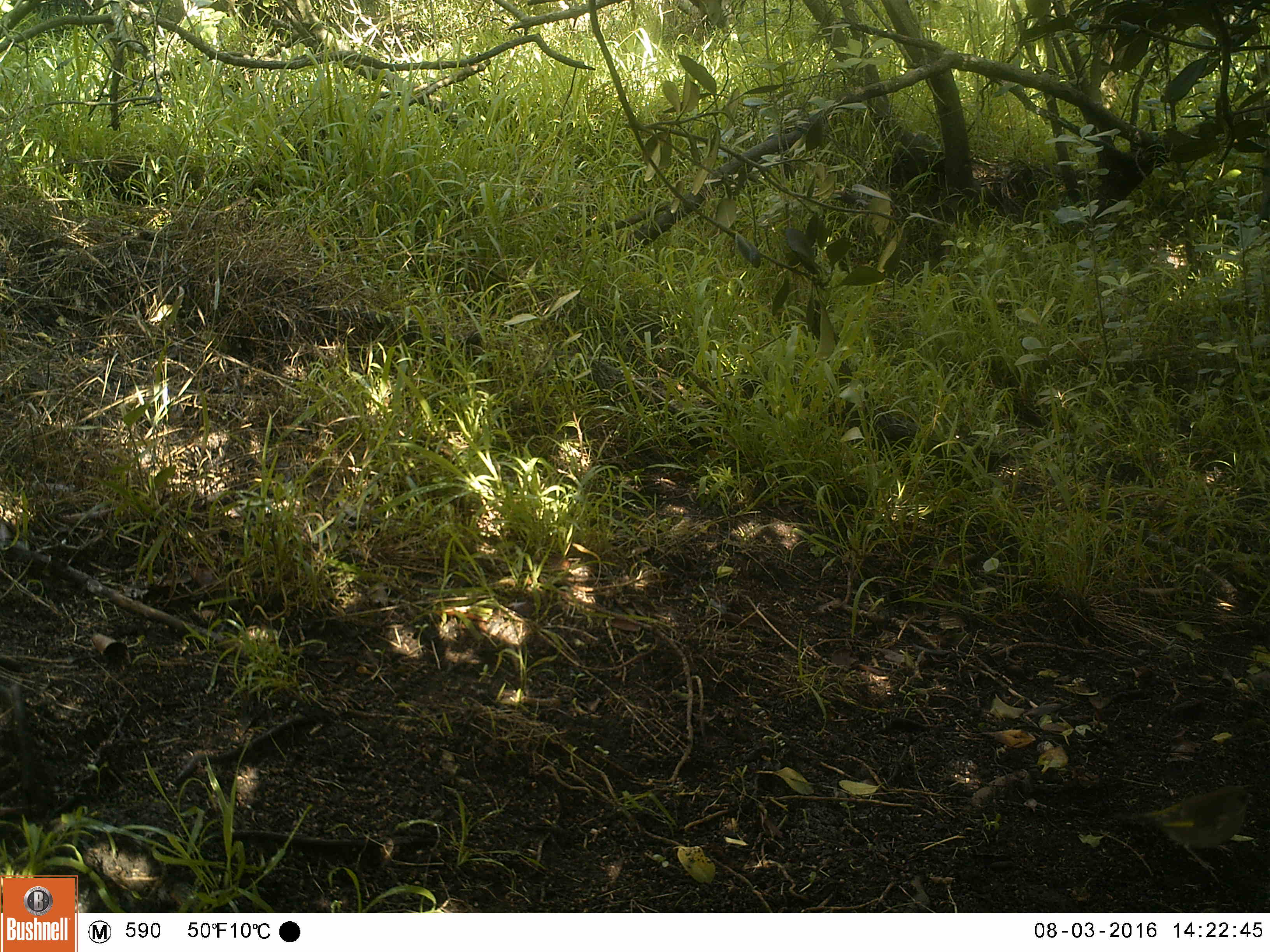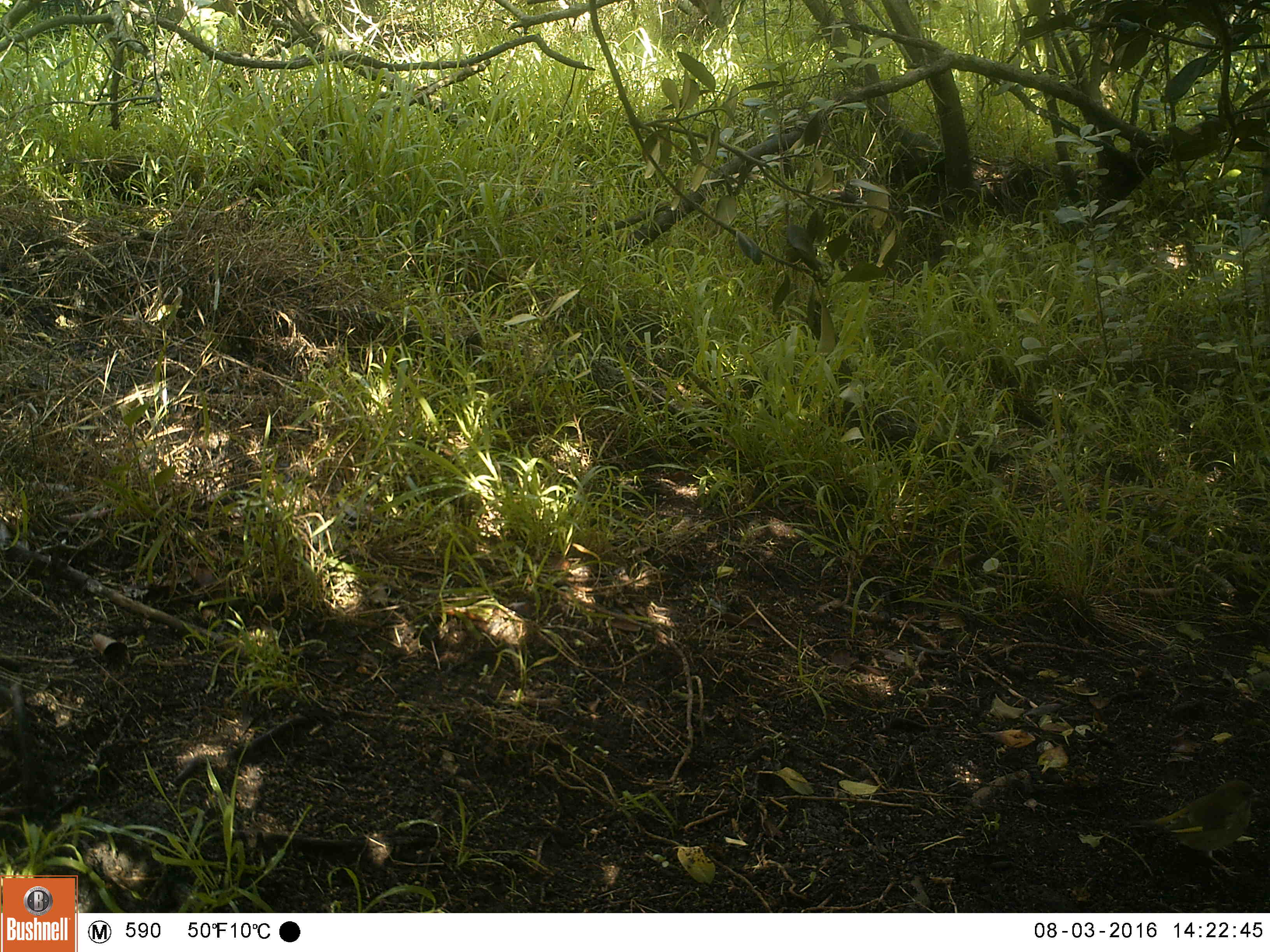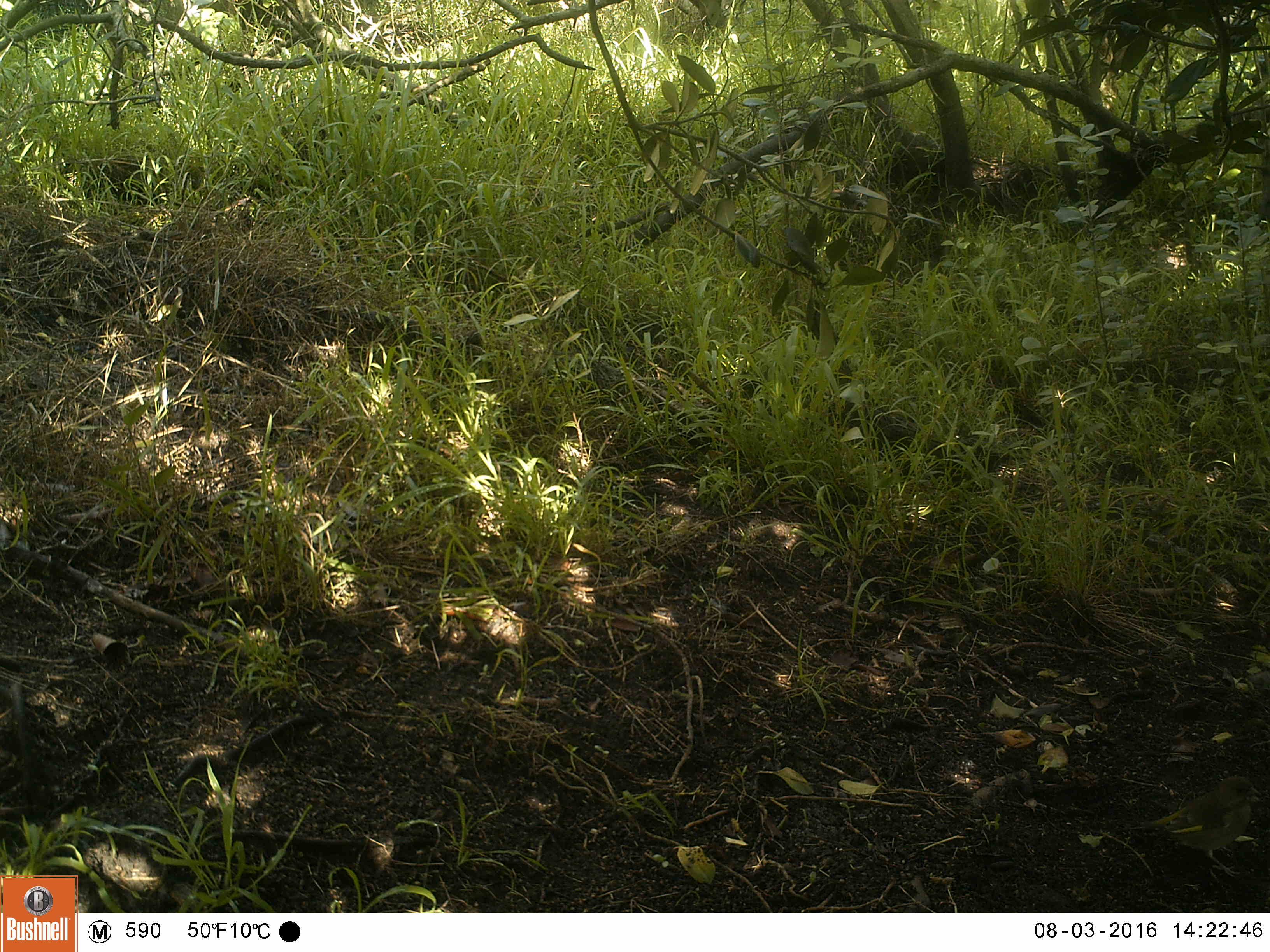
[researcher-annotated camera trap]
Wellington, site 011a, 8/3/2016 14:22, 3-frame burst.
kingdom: Animalia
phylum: Chordata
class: Aves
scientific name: Aves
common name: bird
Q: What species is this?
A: Bird (Aves).